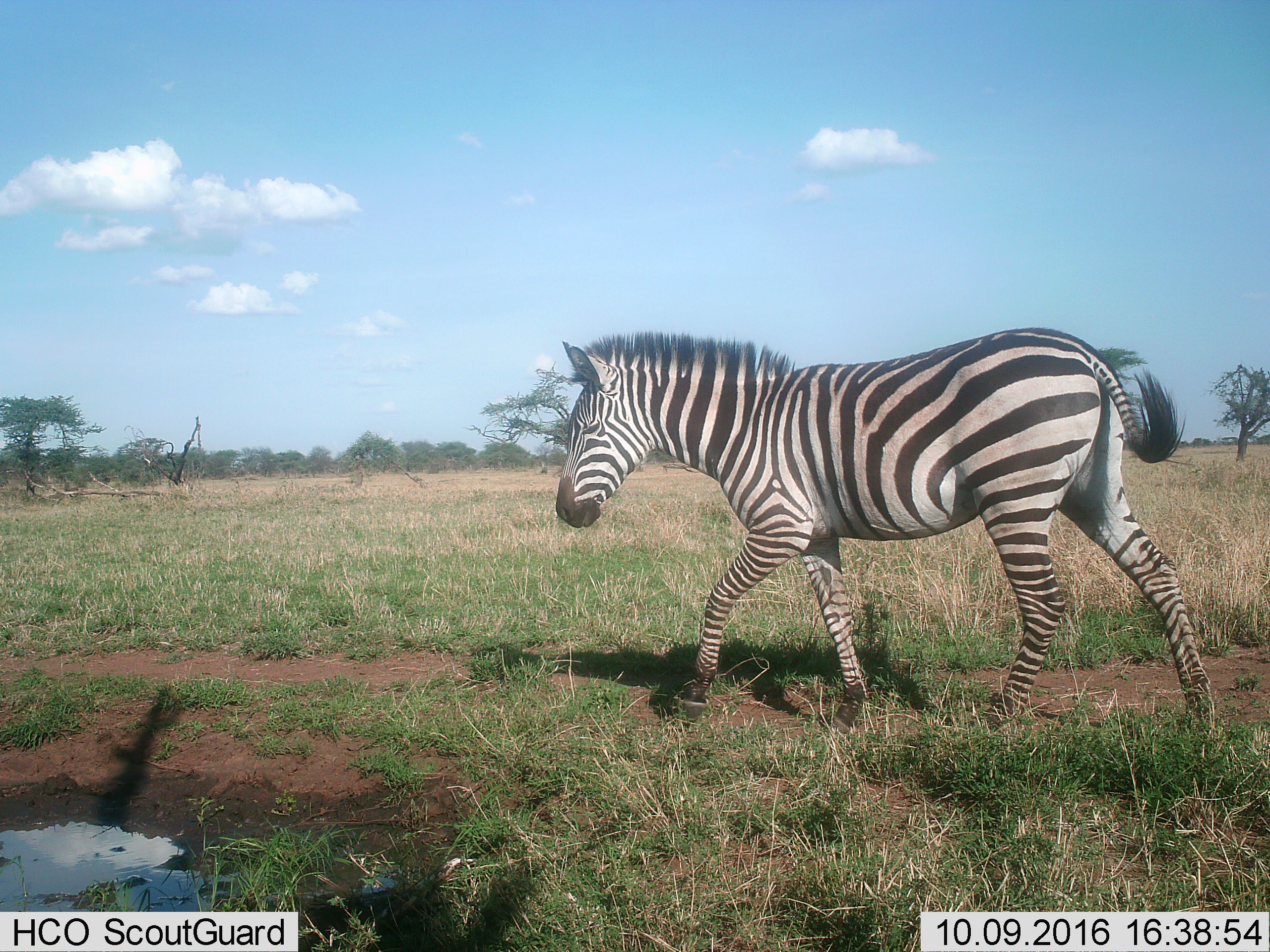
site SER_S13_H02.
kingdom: Animalia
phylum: Chordata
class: Mammalia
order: Perissodactyla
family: Equidae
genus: Equus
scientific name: Equus quagga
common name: plains zebra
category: zebraplains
Zebraplains (plains zebra) (Equus quagga), count 1. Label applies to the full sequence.